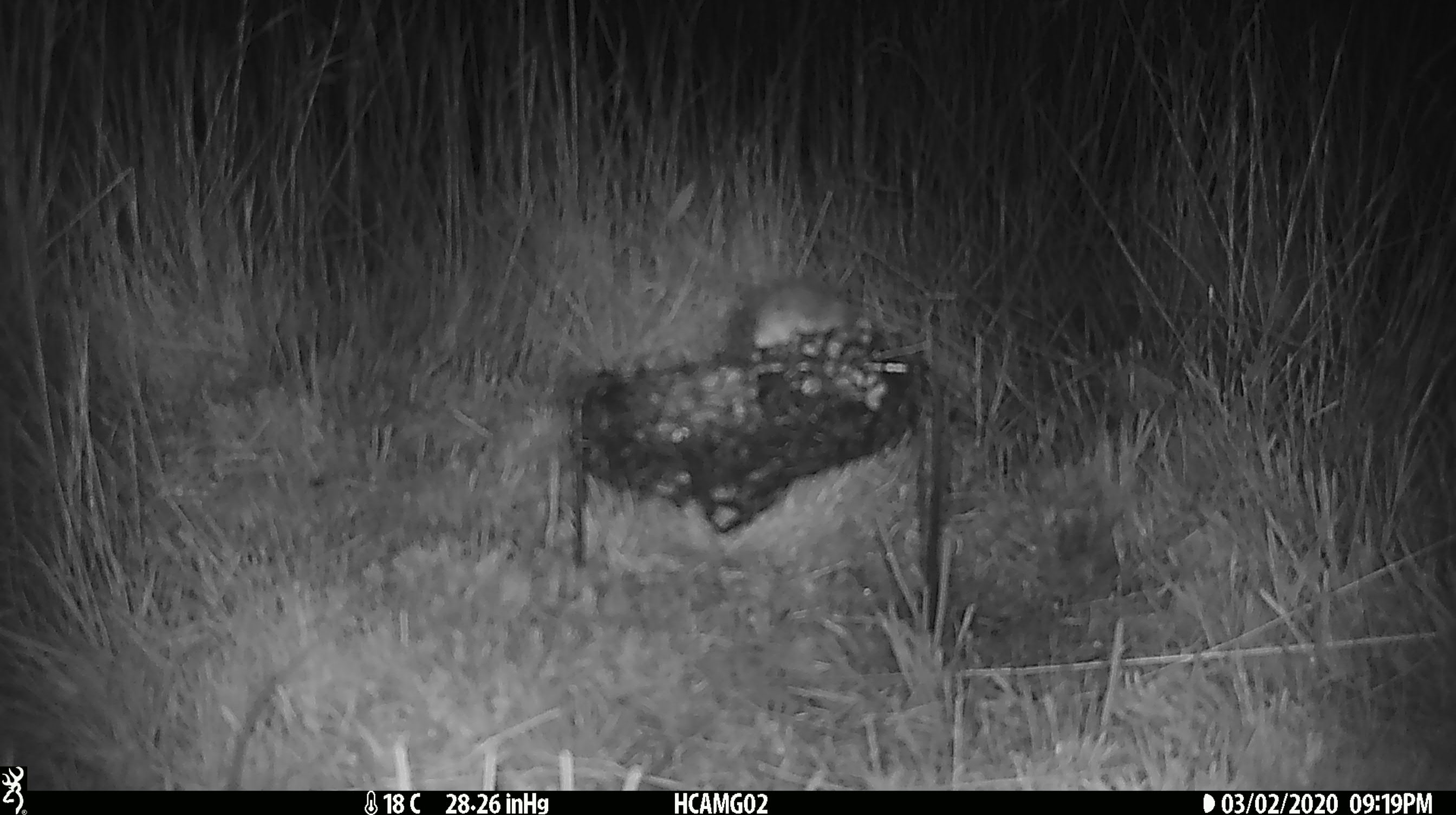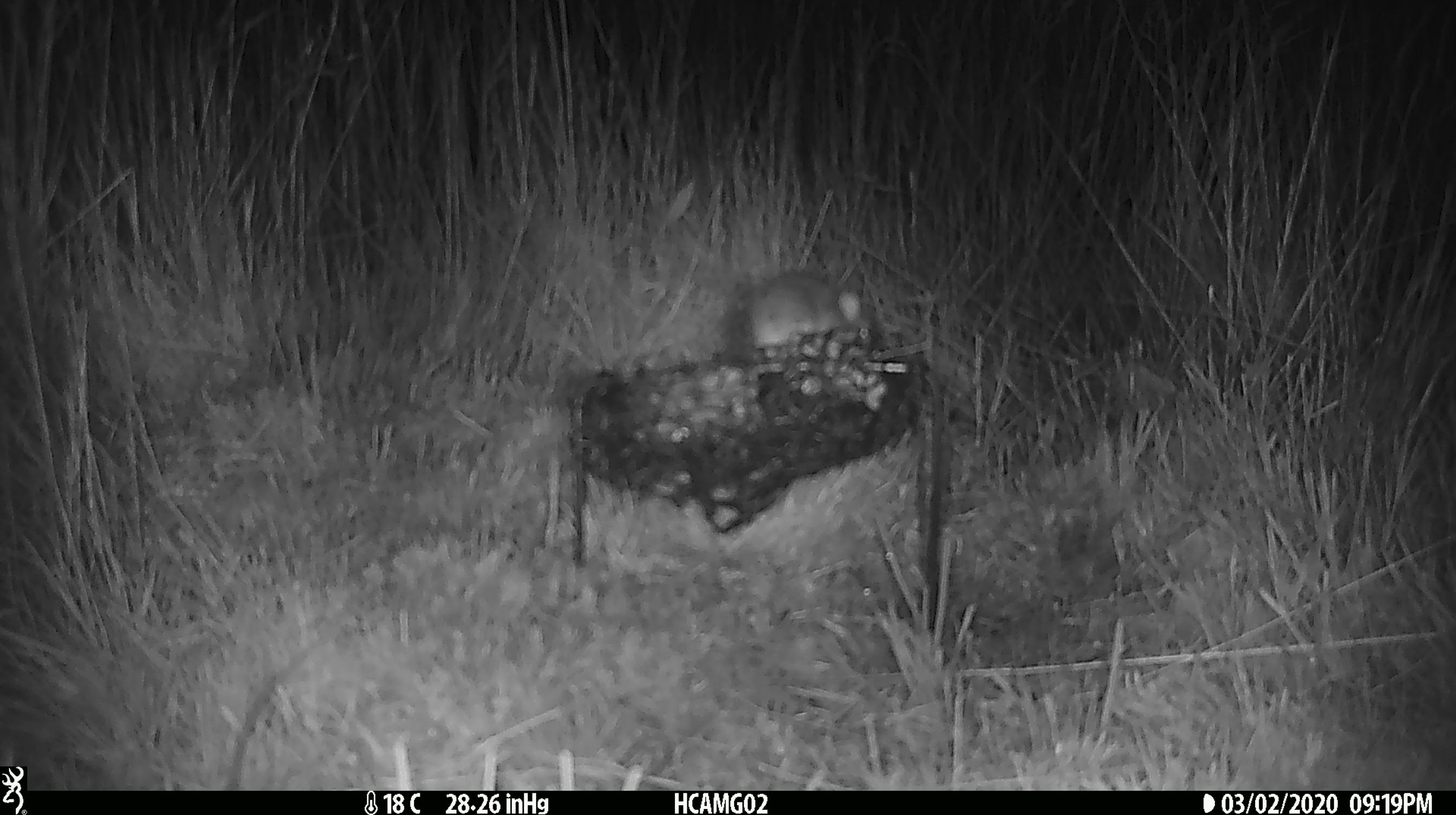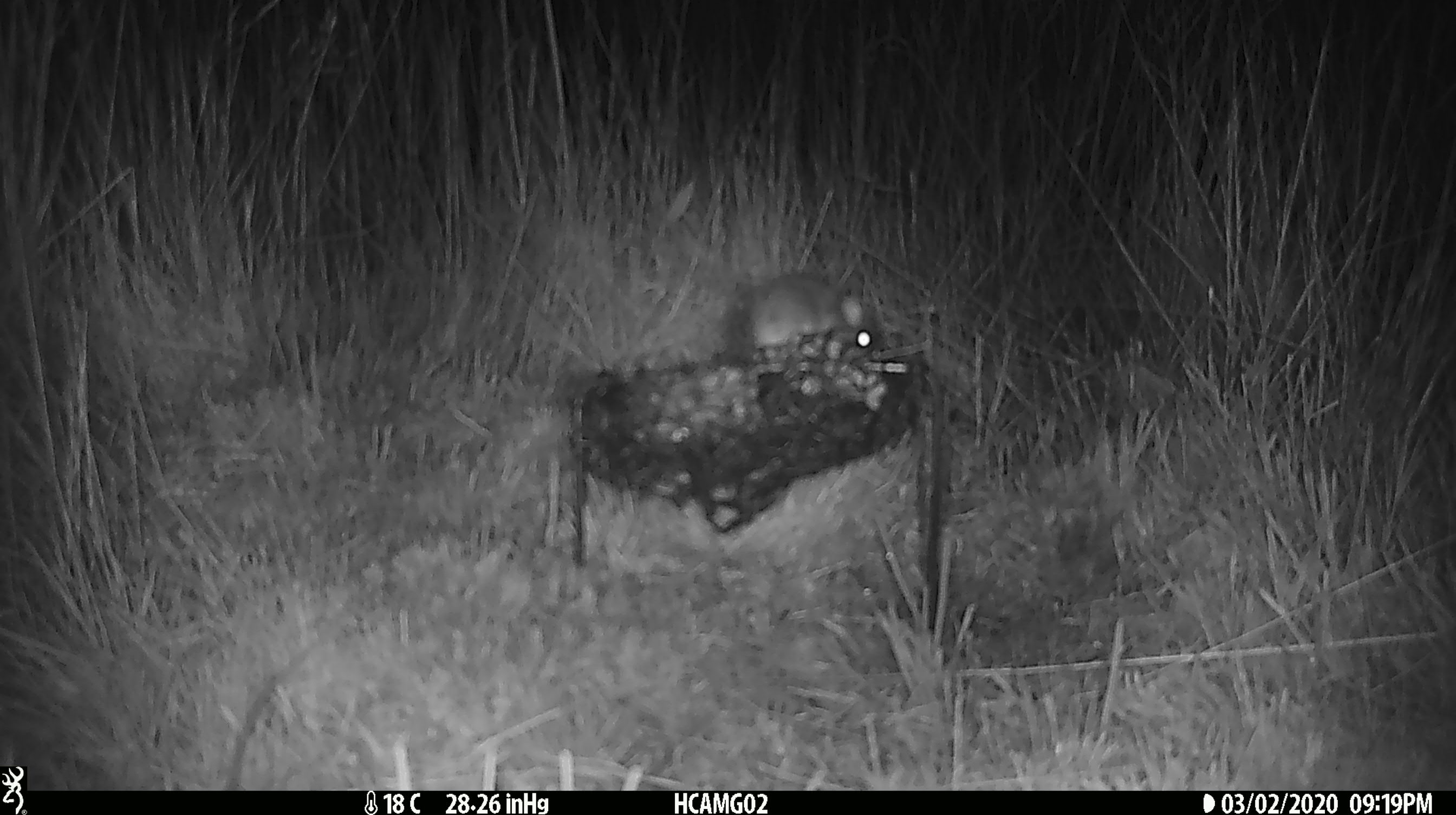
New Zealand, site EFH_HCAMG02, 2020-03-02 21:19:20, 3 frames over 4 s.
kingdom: Animalia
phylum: Chordata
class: Mammalia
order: Rodentia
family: Muridae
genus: Mus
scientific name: Mus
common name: mouse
Mouse (Mus).